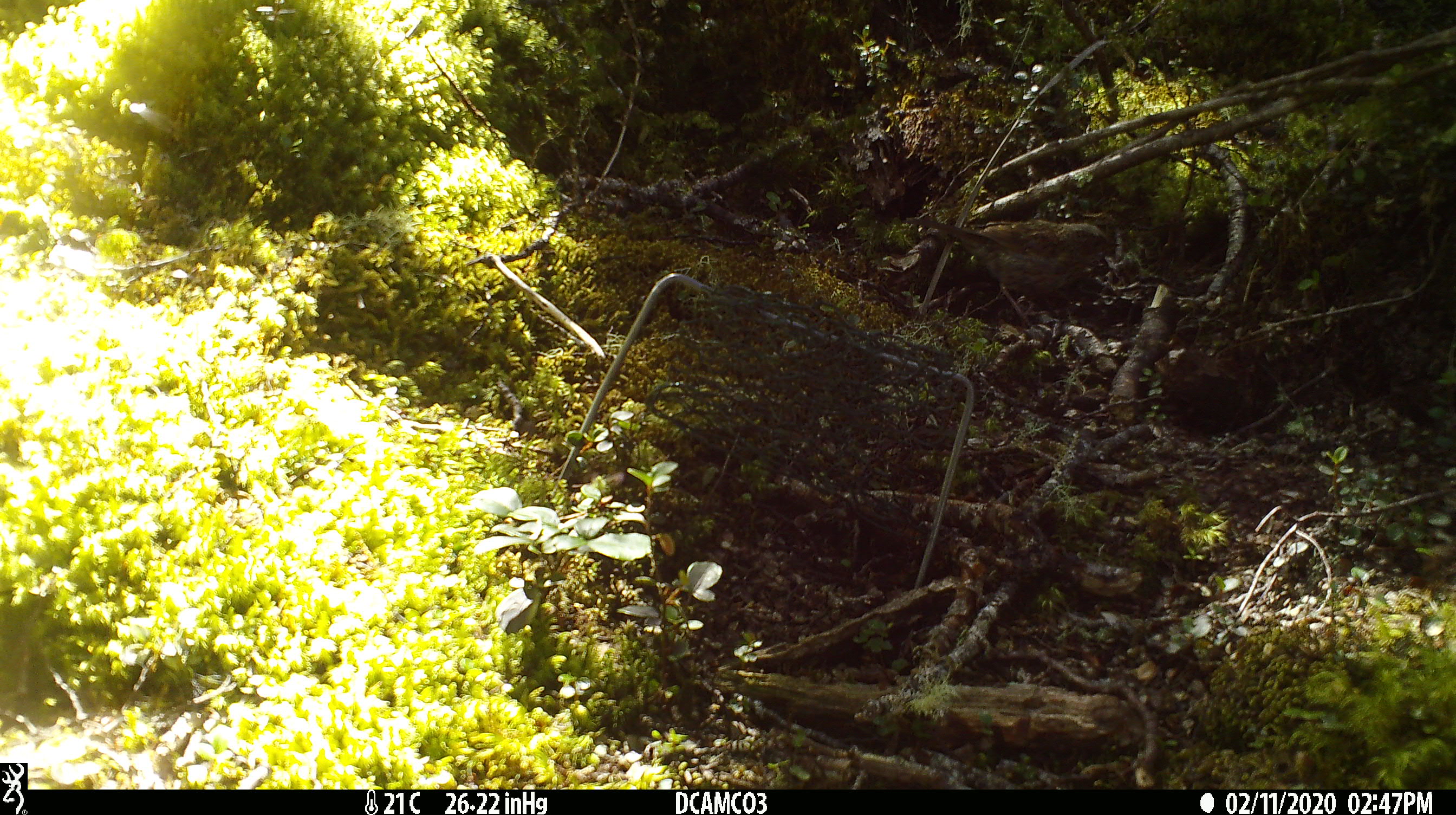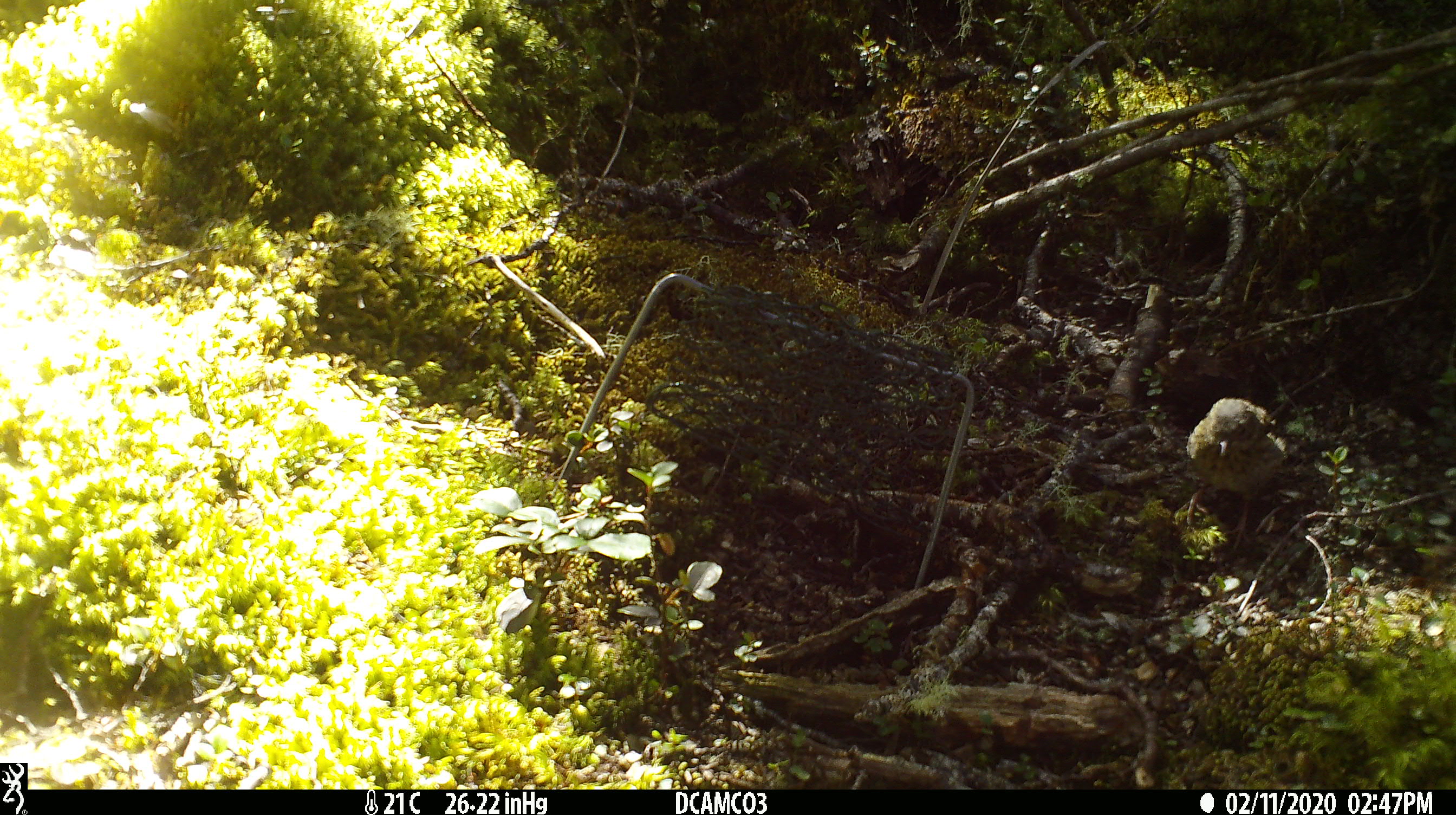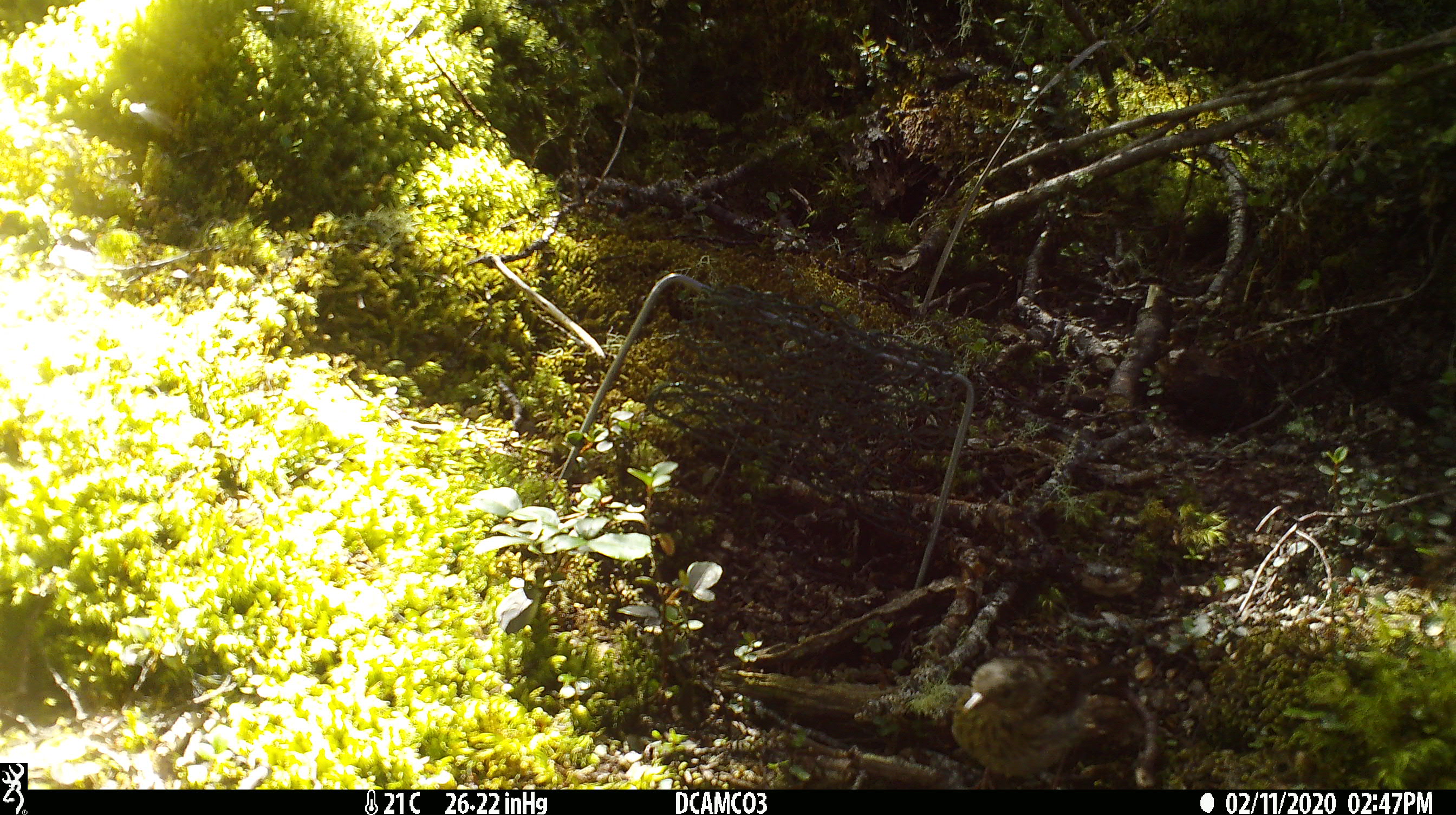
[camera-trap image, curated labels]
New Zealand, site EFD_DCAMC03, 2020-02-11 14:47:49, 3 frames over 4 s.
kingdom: Animalia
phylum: Chordata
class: Aves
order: Passeriformes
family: Prunellidae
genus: Prunella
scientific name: Prunella modularis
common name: dunnock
Dunnock (Prunella modularis).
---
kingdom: Animalia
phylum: Chordata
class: Aves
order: Passeriformes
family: Turdidae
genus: Turdus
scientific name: Turdus merula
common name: eurasian blackbird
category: blackbird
Blackbird (eurasian blackbird) (Turdus merula).